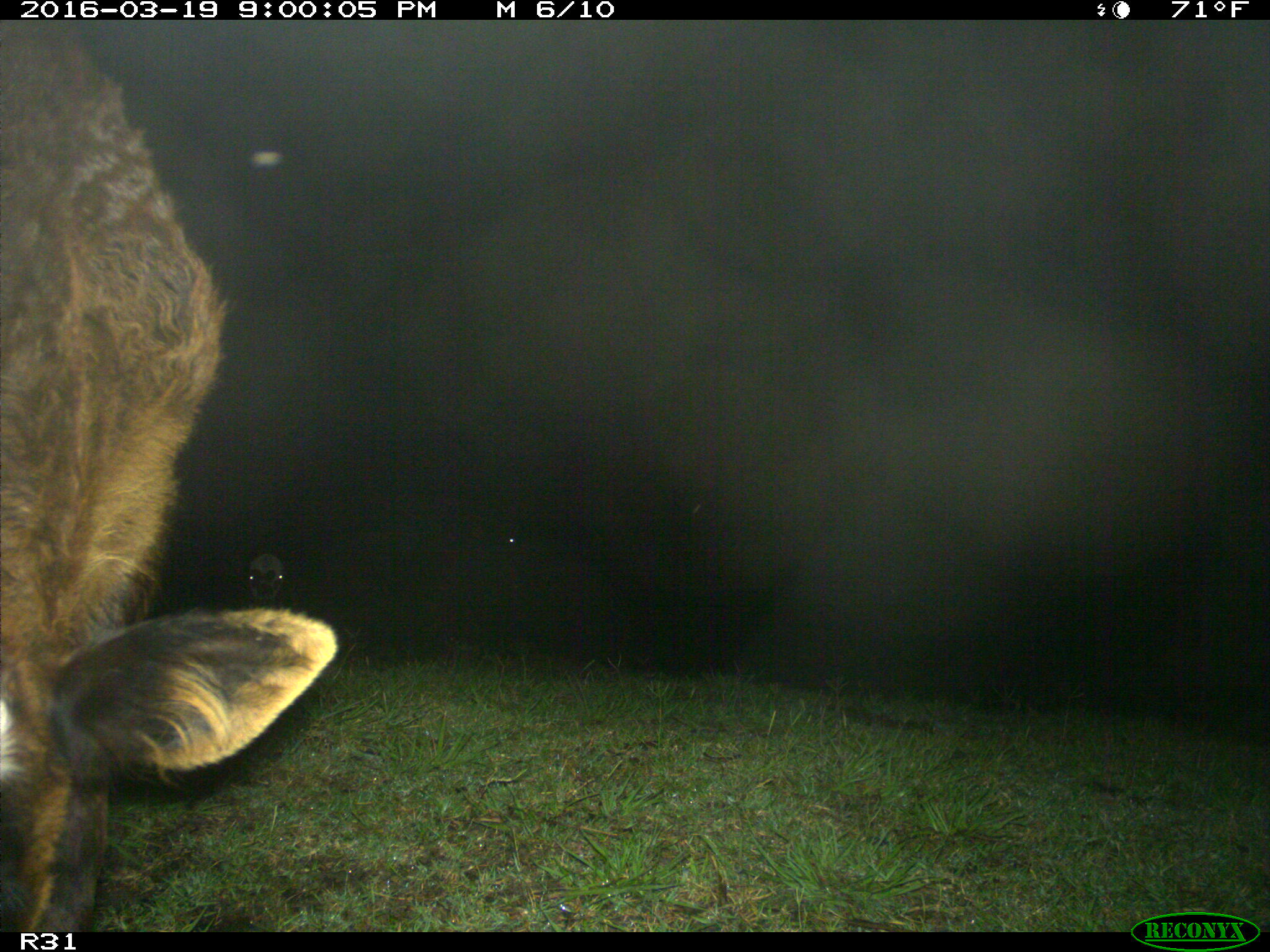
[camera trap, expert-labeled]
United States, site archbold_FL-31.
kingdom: Animalia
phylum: Chordata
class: Mammalia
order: Artiodactyla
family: Bovidae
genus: Bos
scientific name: Bos taurus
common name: domestic cow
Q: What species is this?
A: Bos taurus (domestic cow).